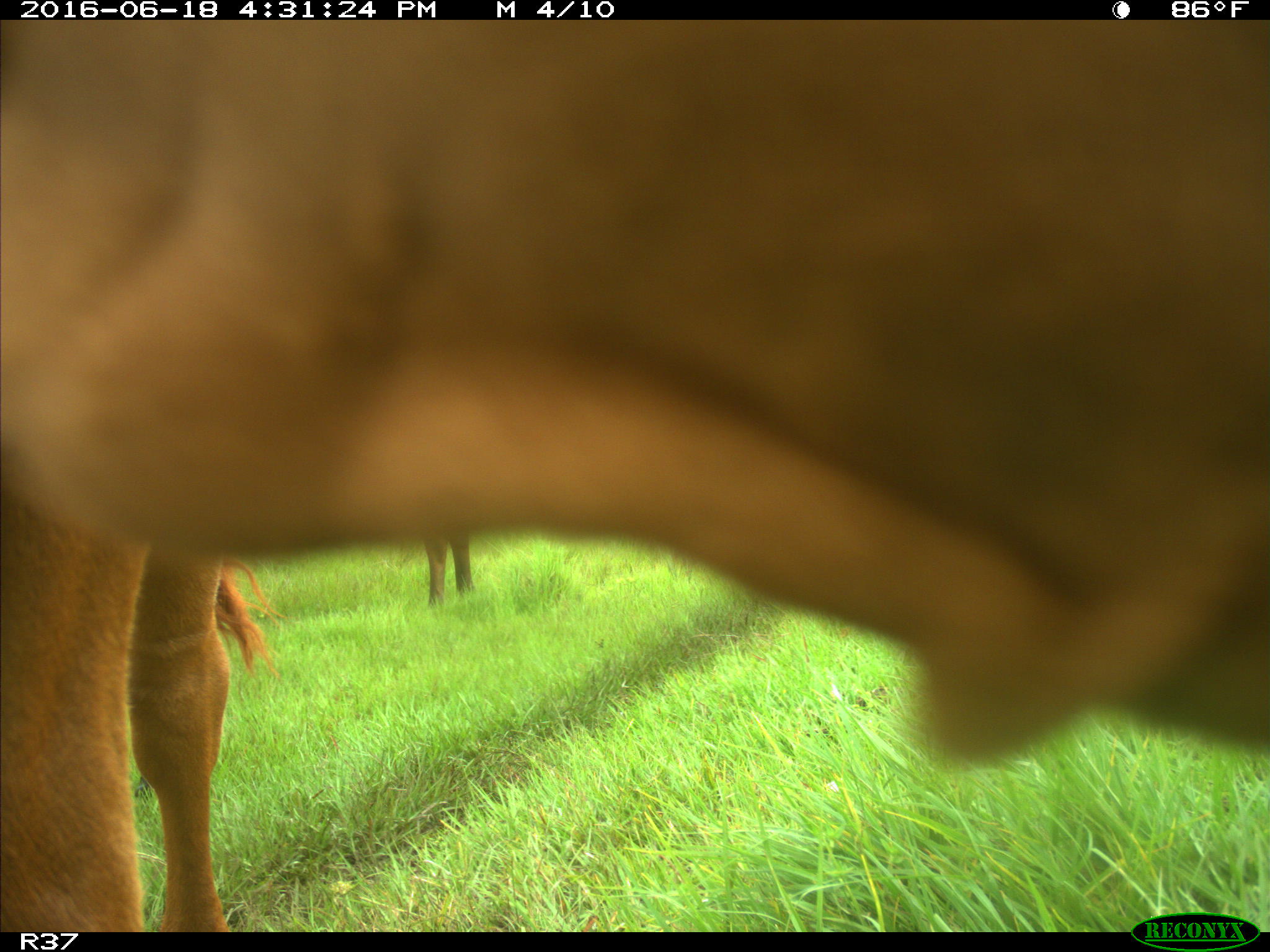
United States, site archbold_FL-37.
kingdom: Animalia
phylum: Chordata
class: Mammalia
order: Artiodactyla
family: Bovidae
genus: Bos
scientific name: Bos taurus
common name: domestic cow